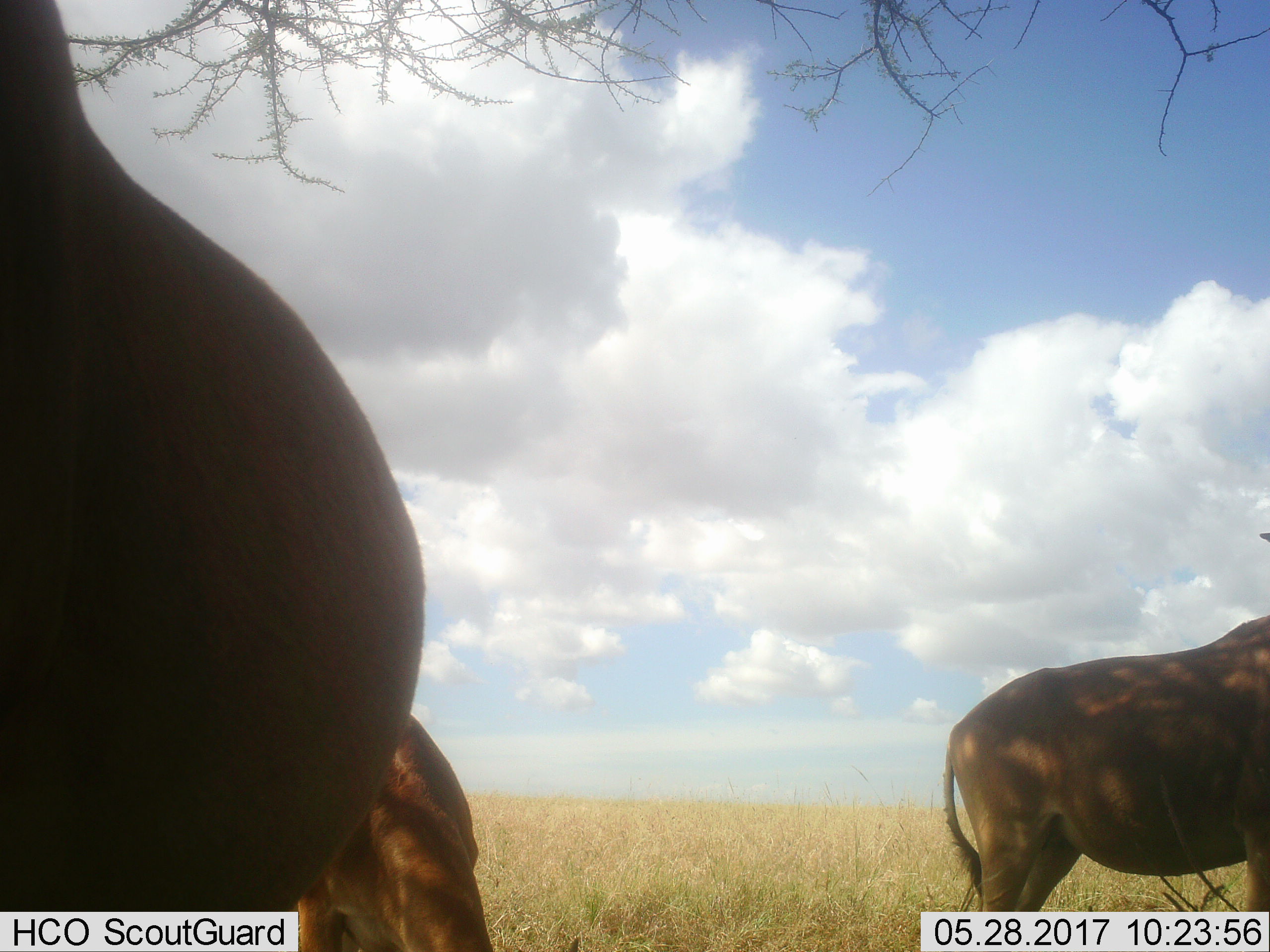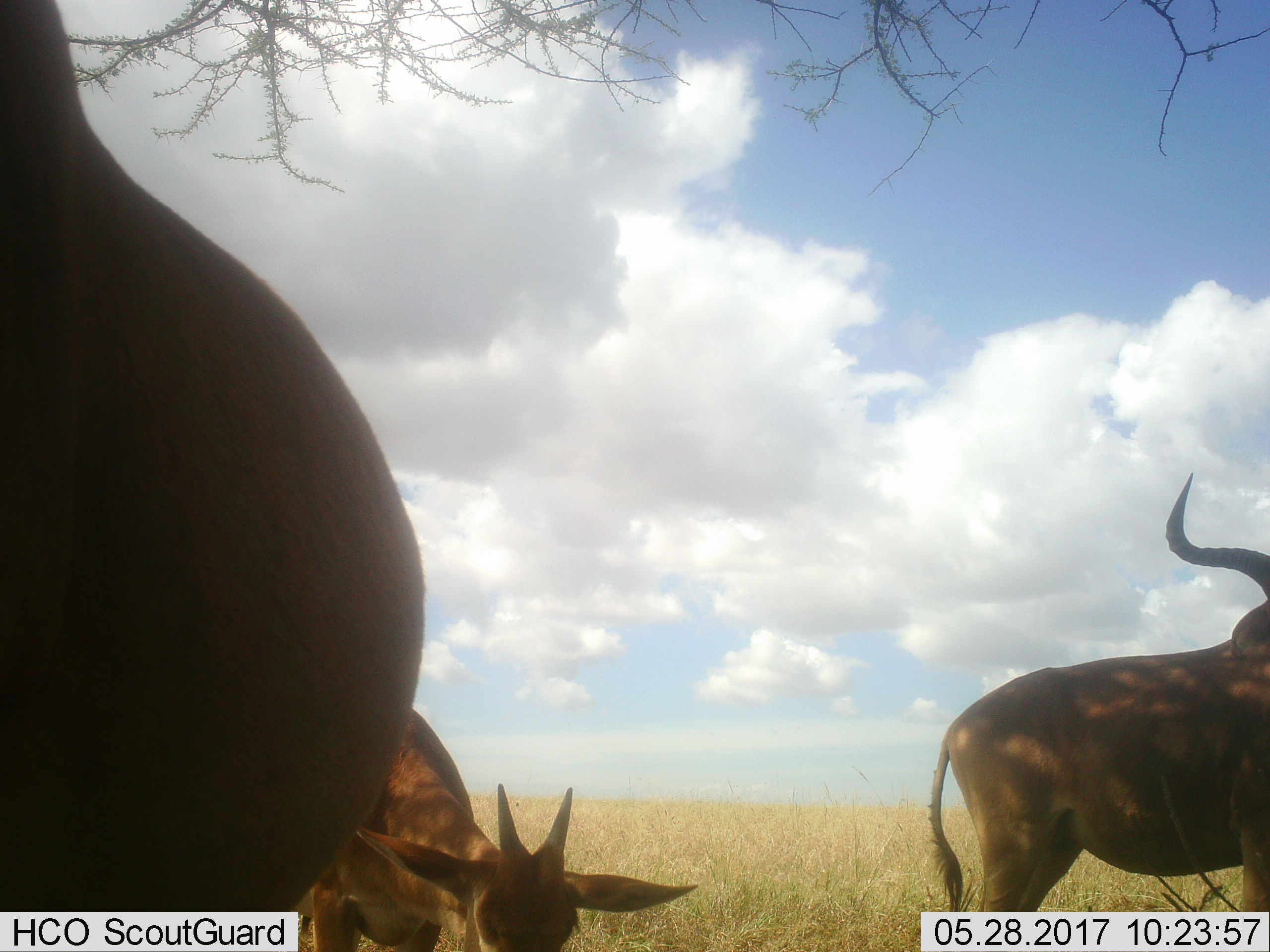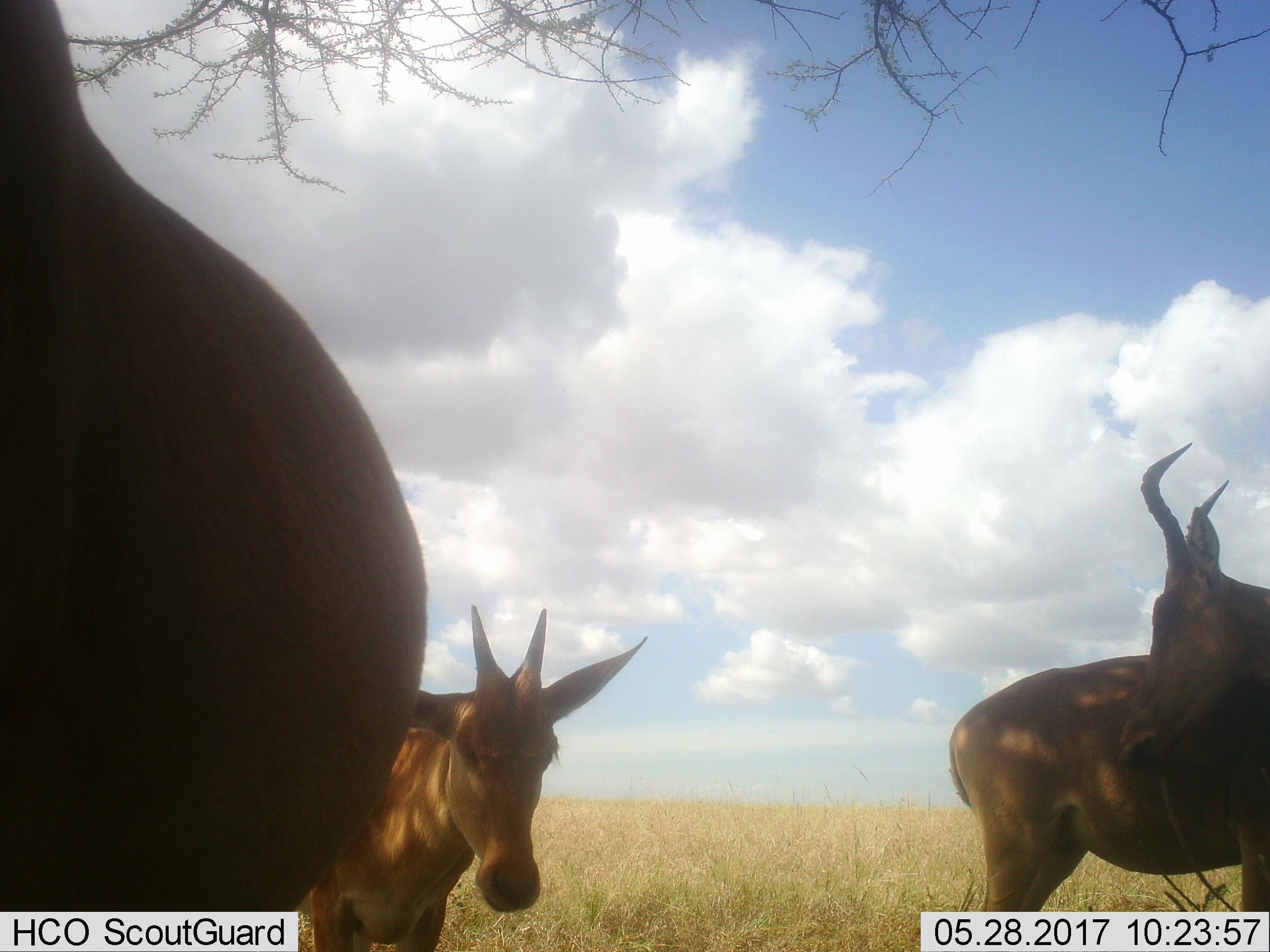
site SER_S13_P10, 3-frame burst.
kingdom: Animalia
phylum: Chordata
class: Mammalia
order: Artiodactyla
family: Bovidae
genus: Alcelaphus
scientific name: Alcelaphus buselaphus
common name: hartebeest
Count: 3.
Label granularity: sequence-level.